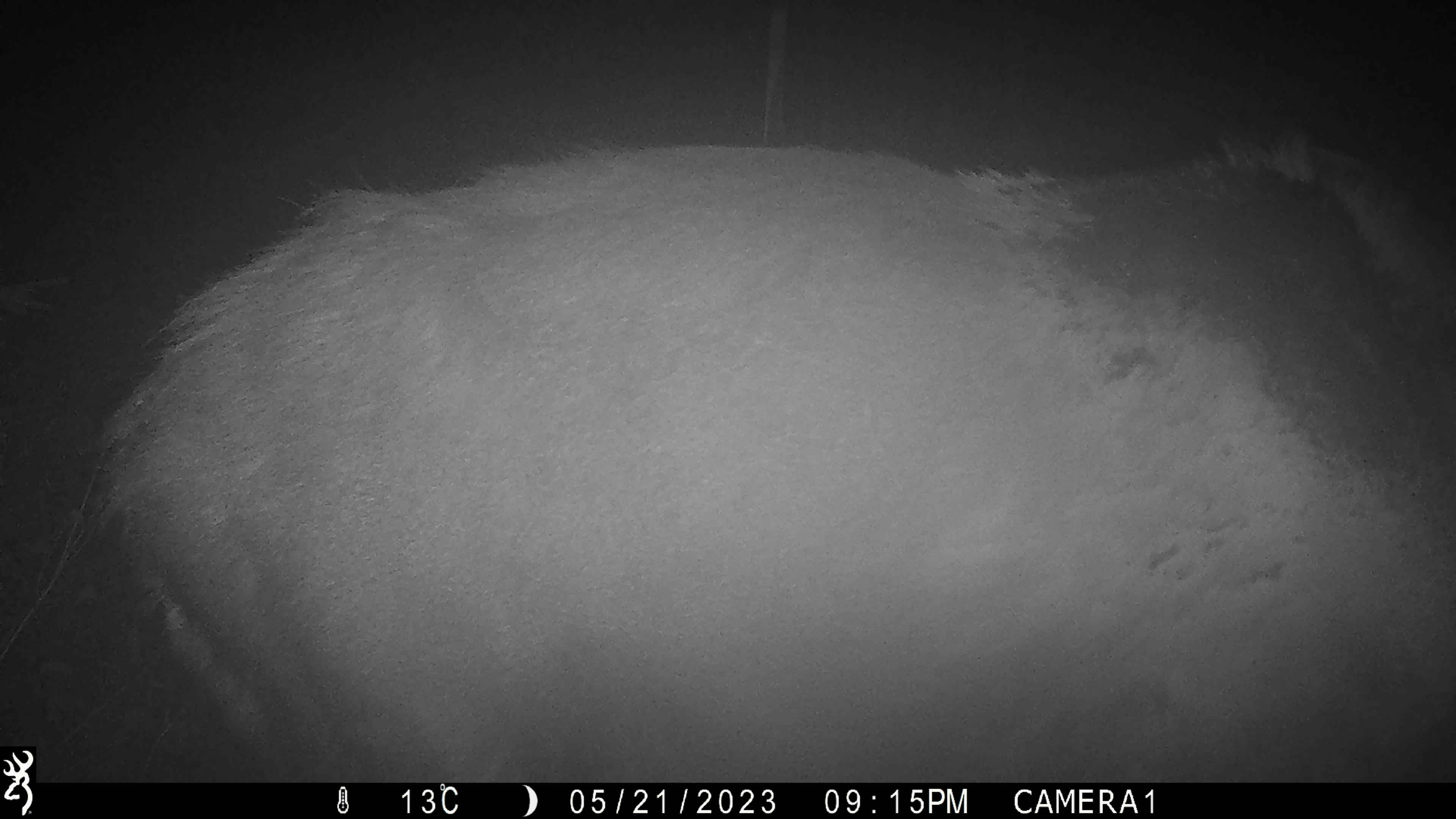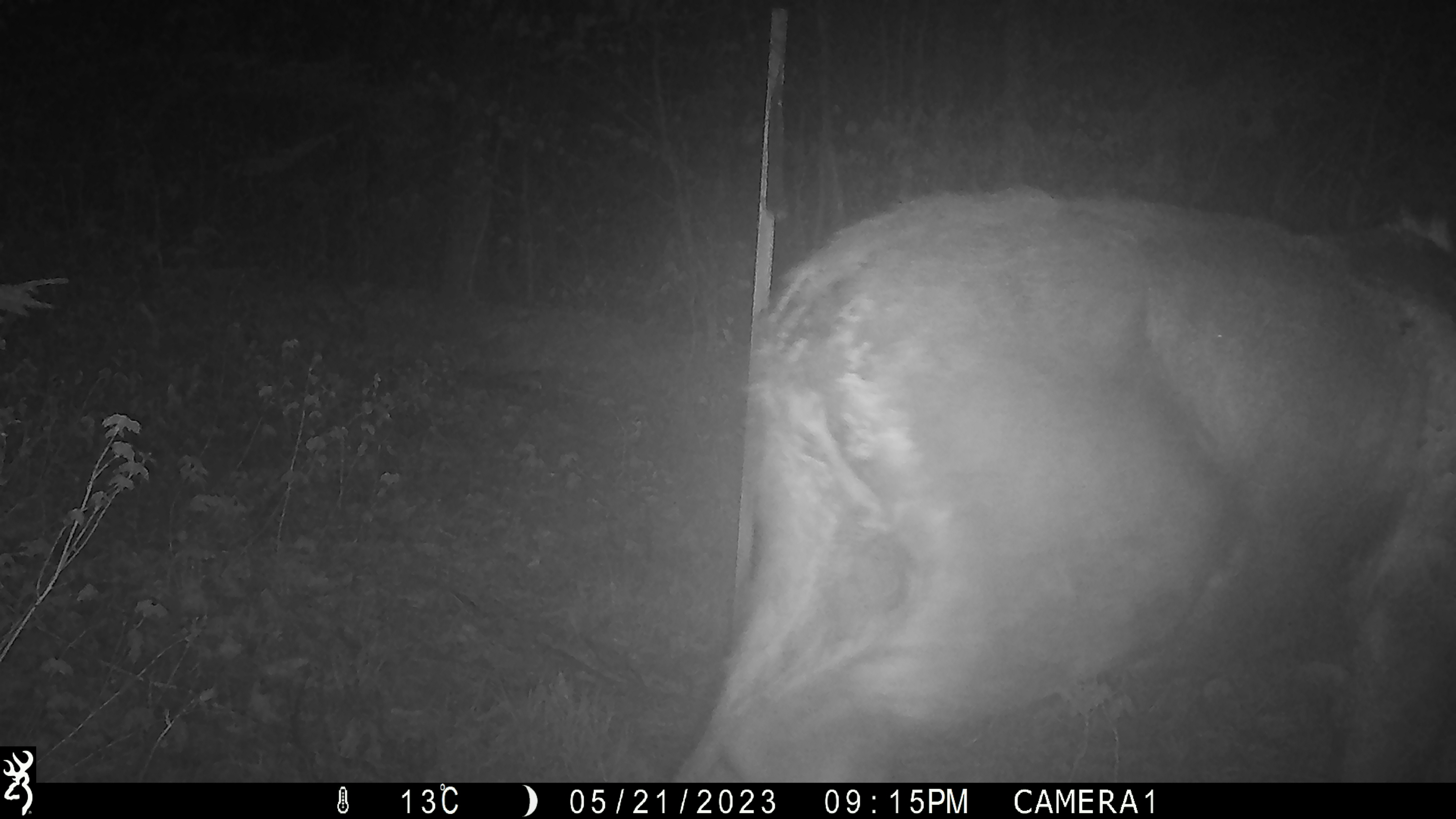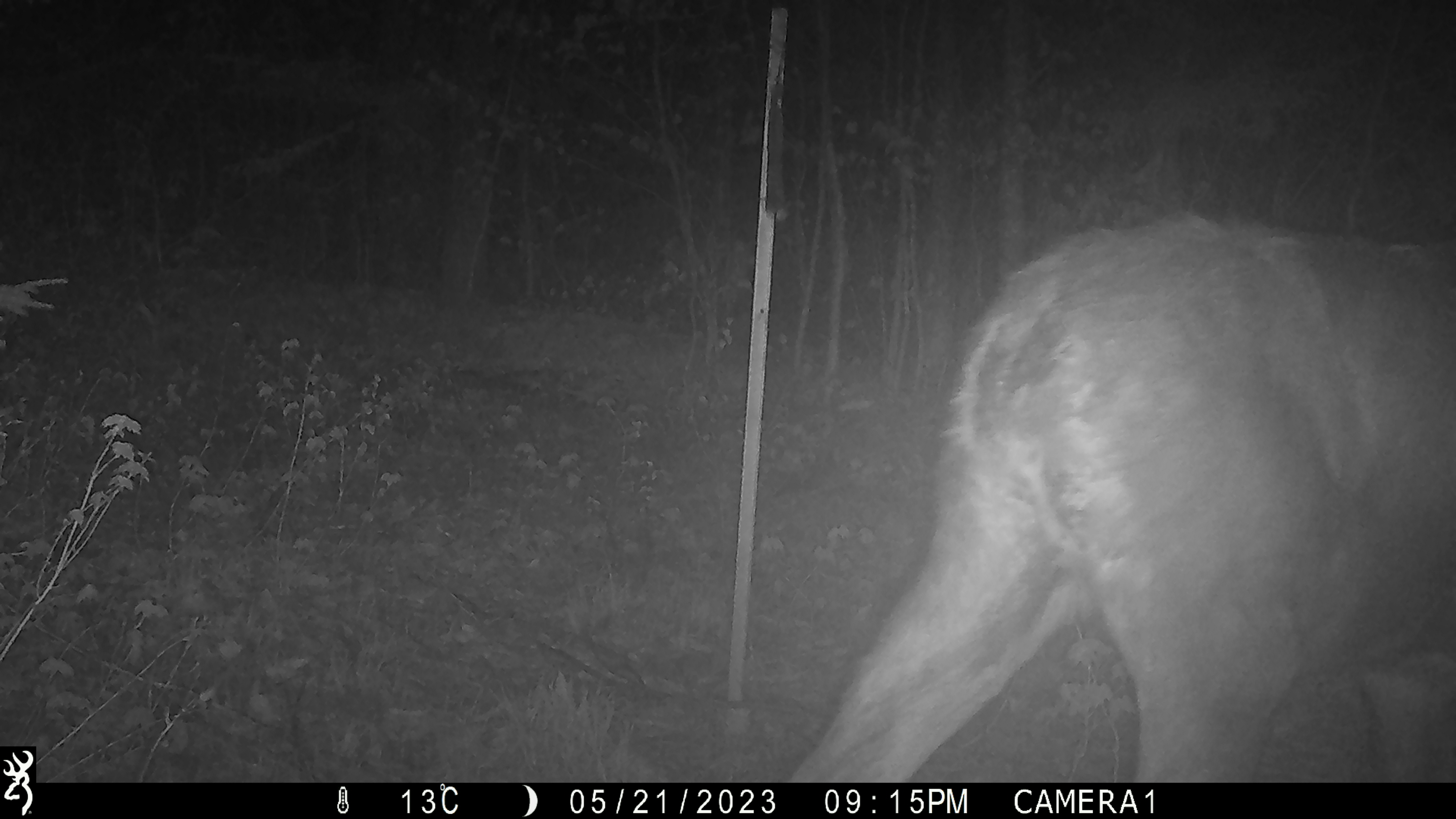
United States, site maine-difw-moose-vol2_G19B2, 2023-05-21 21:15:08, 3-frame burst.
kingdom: Animalia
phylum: Chordata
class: Mammalia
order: Artiodactyla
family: Cervidae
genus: Alces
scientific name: Alces alces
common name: moose